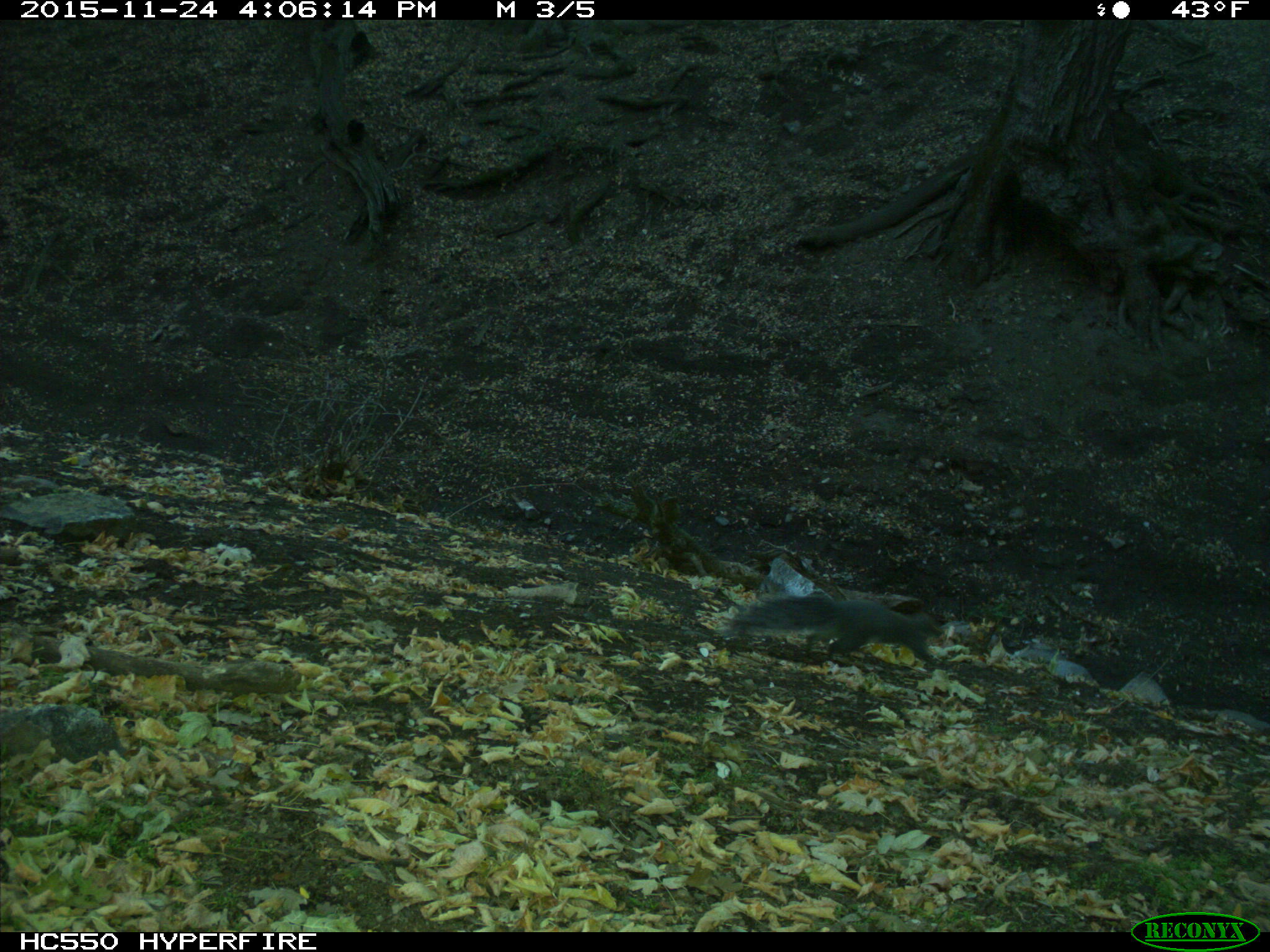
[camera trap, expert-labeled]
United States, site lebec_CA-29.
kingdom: Animalia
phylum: Chordata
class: Mammalia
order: Rodentia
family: Sciuridae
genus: Sciurus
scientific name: Sciurus carolinensis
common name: eastern gray squirrel